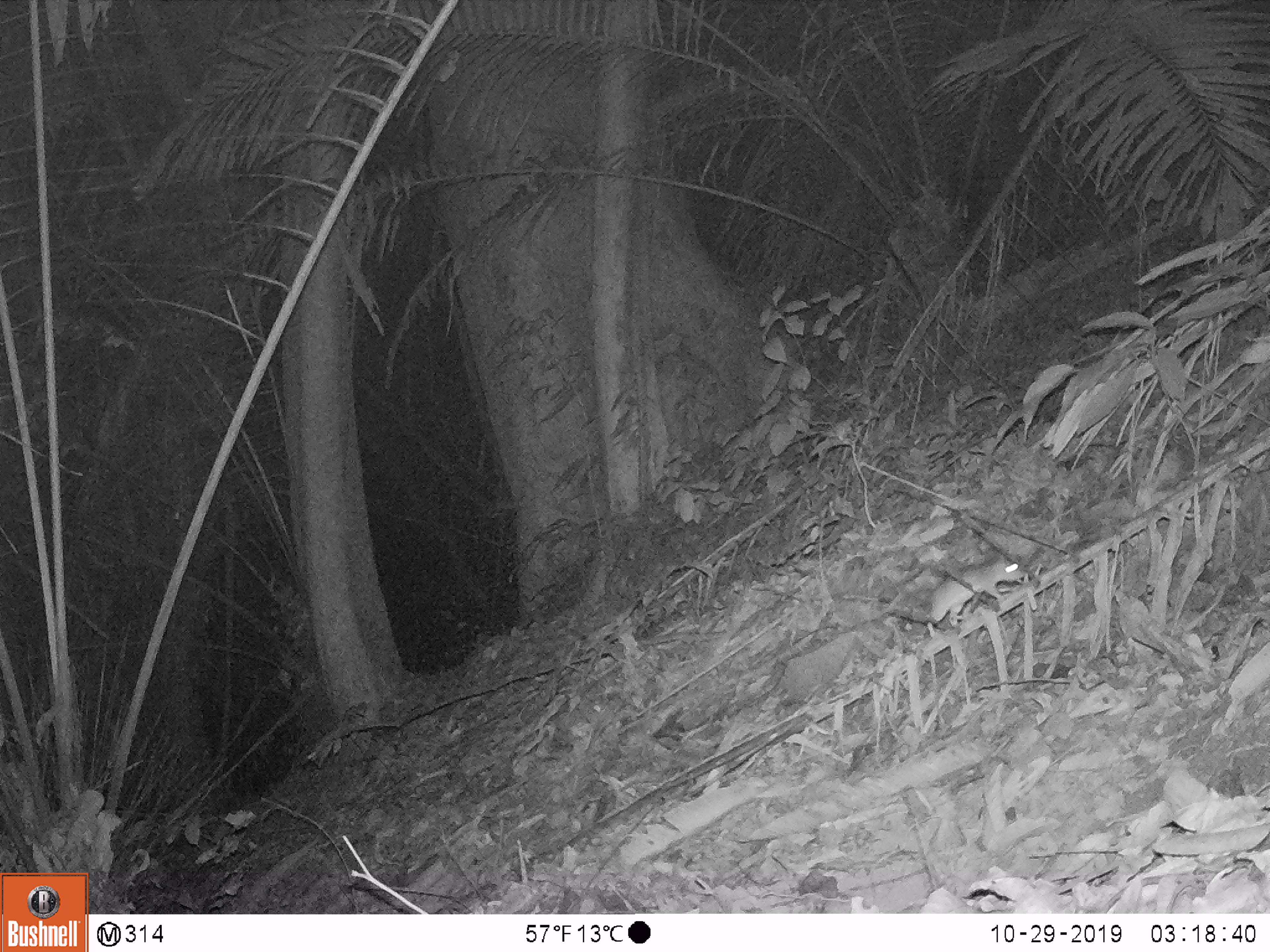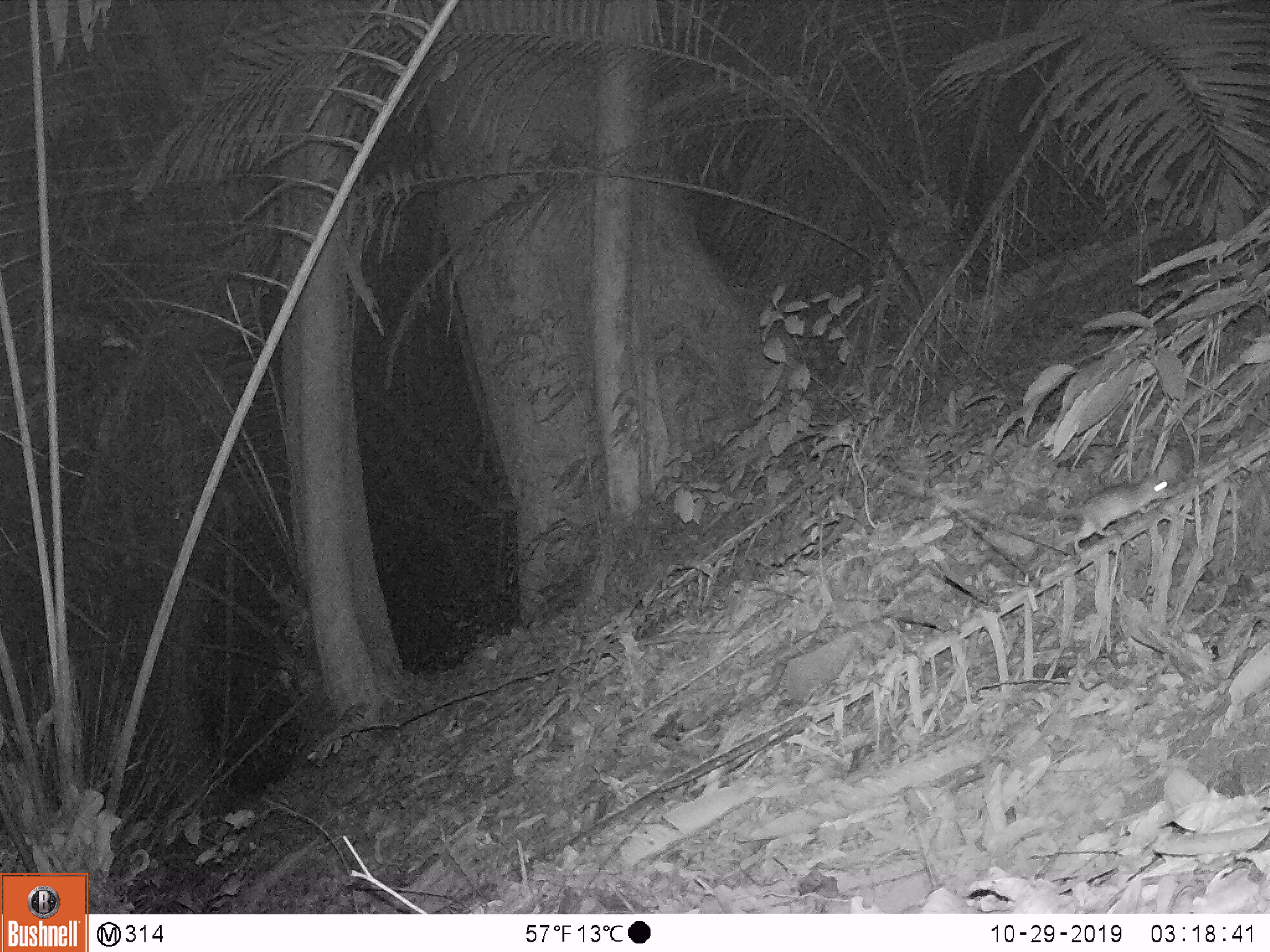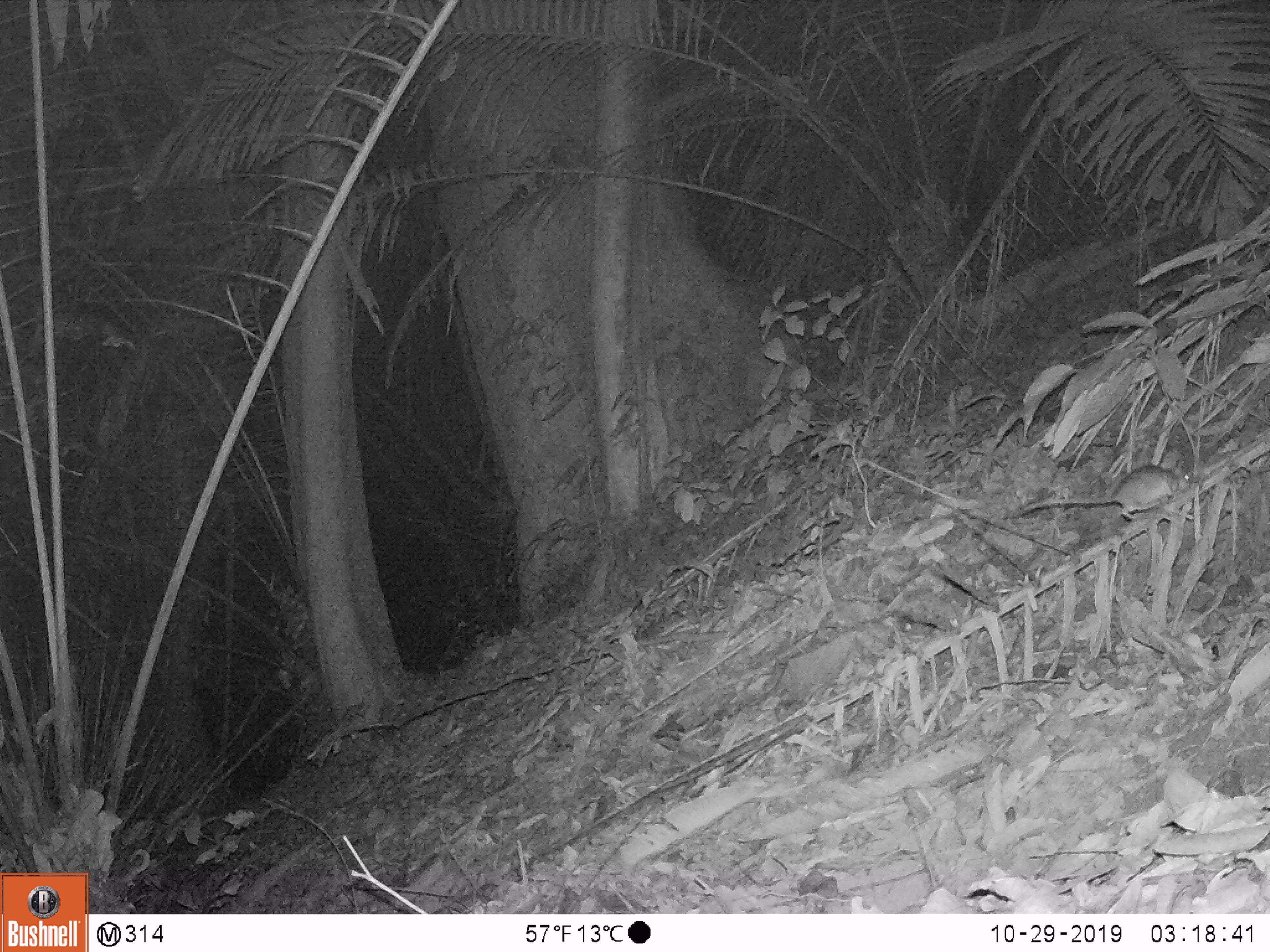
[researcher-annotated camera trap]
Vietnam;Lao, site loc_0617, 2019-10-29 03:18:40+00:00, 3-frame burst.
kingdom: Animalia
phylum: Chordata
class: Mammalia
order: Rodentia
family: Muridae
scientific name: Muridae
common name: old-world mice and rats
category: unidentified murid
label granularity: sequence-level